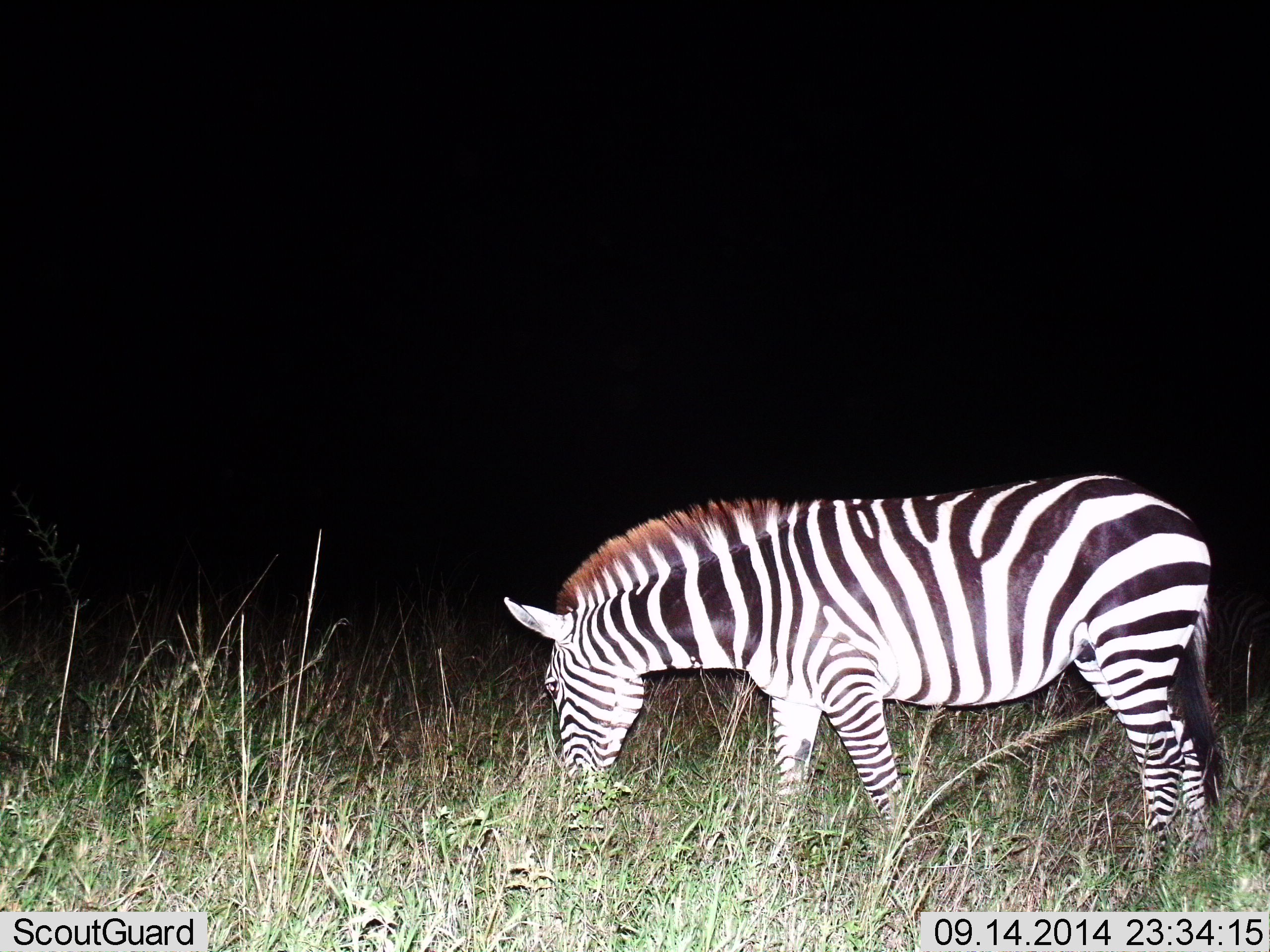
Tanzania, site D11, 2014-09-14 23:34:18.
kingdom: Animalia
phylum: Chordata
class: Mammalia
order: Perissodactyla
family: Equidae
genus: Equus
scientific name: Equus quagga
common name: plains zebra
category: zebra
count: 1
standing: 30%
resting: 0%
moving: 20%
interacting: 0%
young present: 0%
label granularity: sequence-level